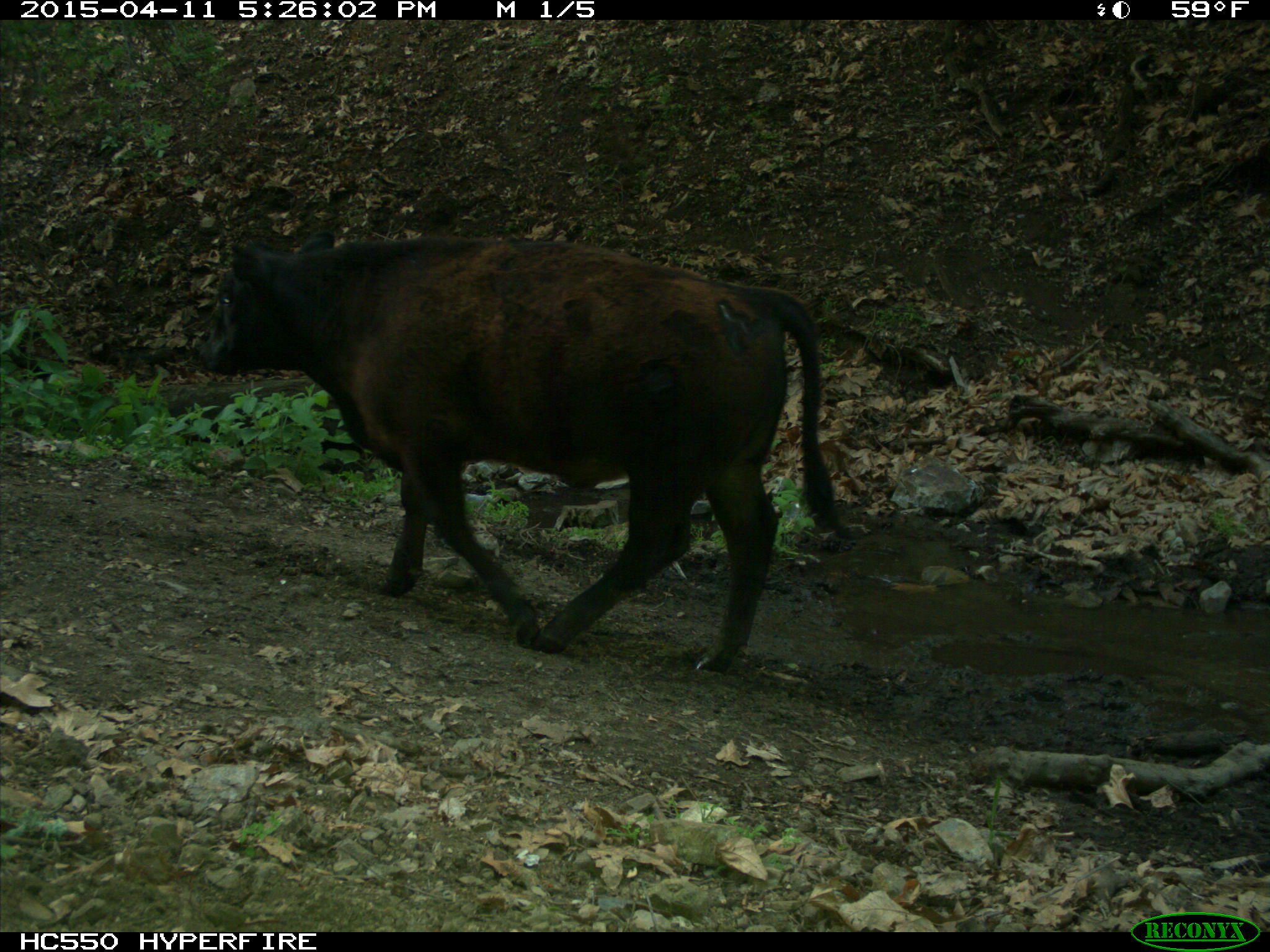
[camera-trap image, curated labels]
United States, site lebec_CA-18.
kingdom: Animalia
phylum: Chordata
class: Mammalia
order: Artiodactyla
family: Bovidae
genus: Bos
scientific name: Bos taurus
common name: domestic cow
Bos taurus (domestic cow).